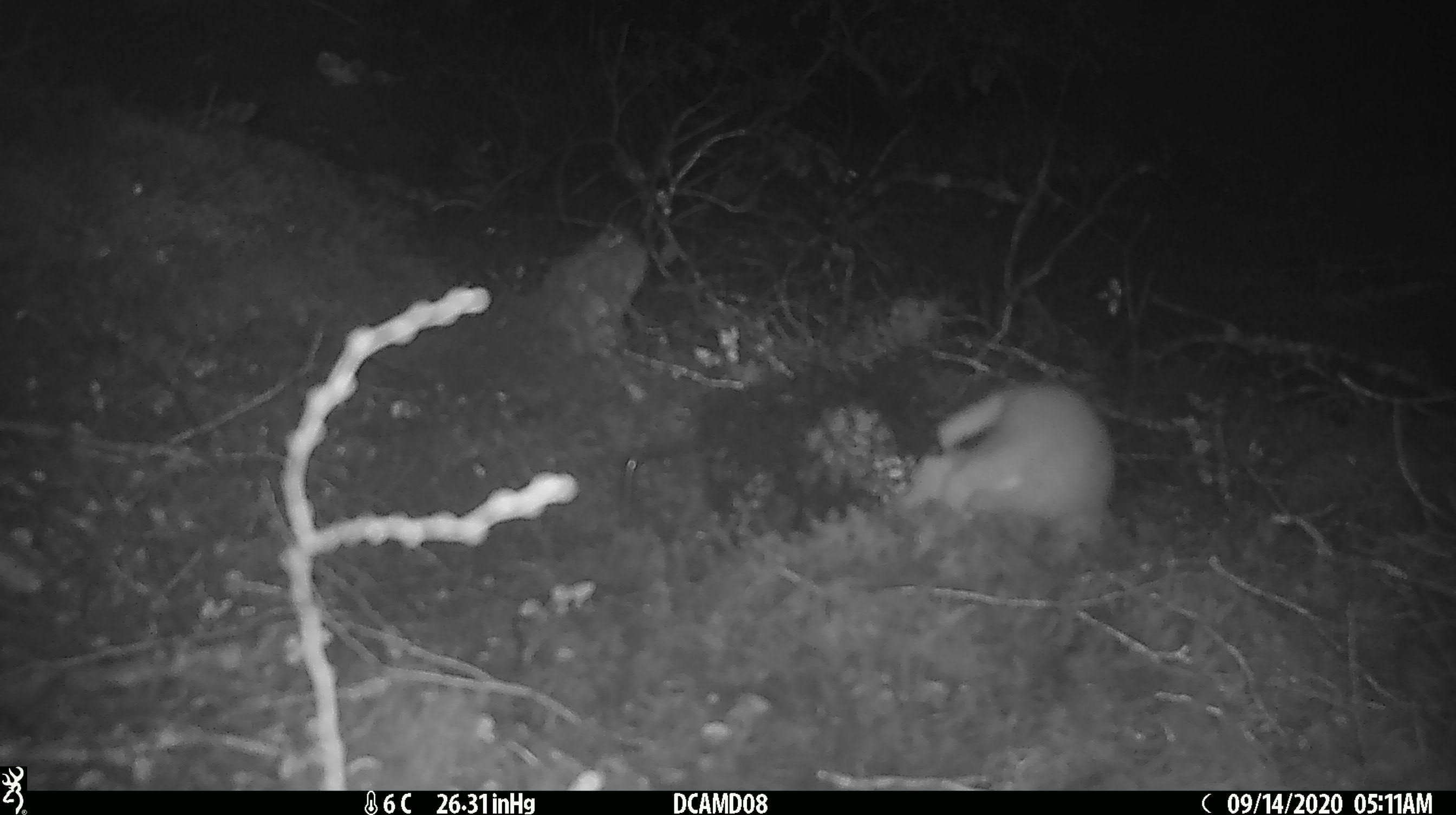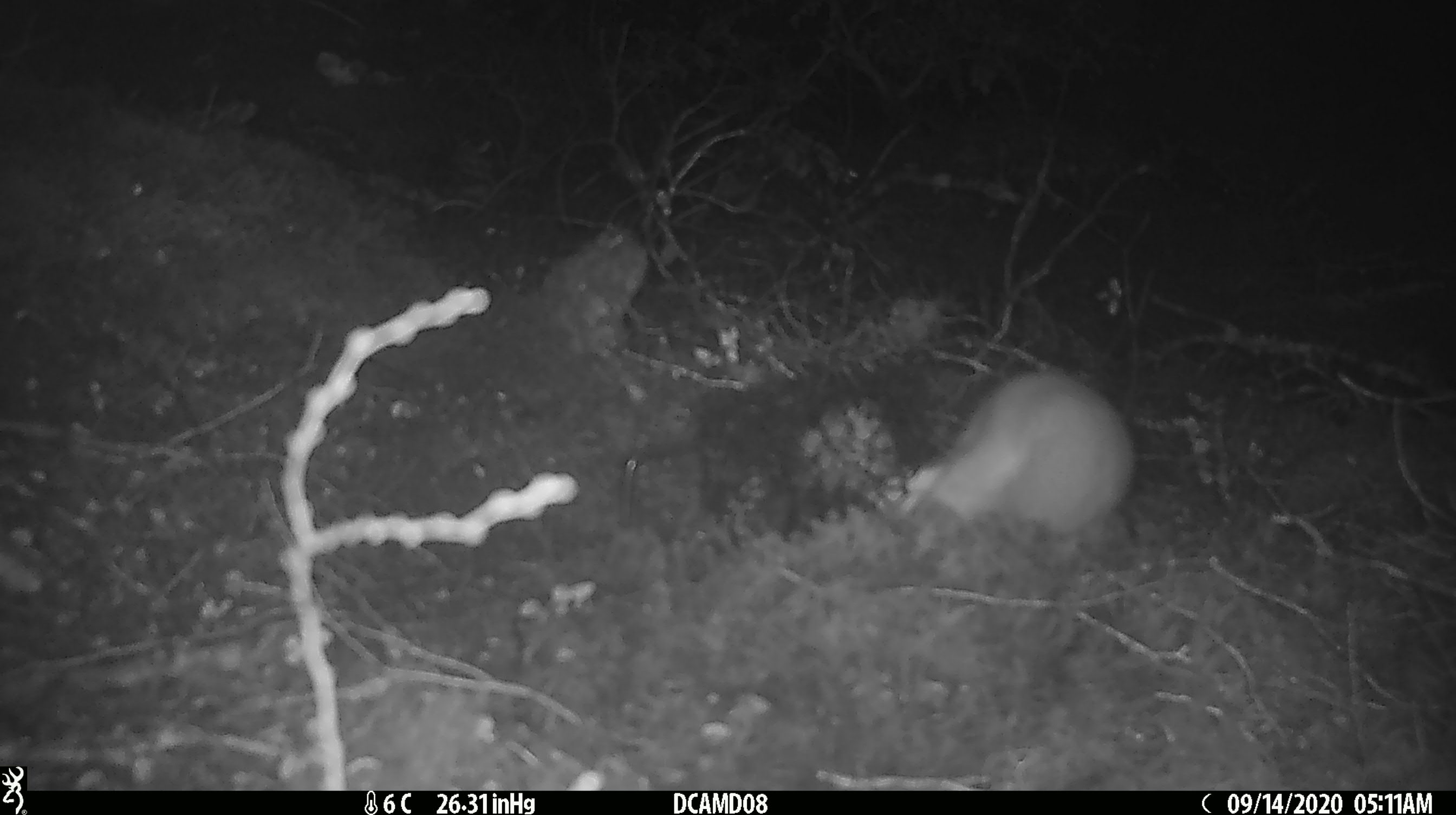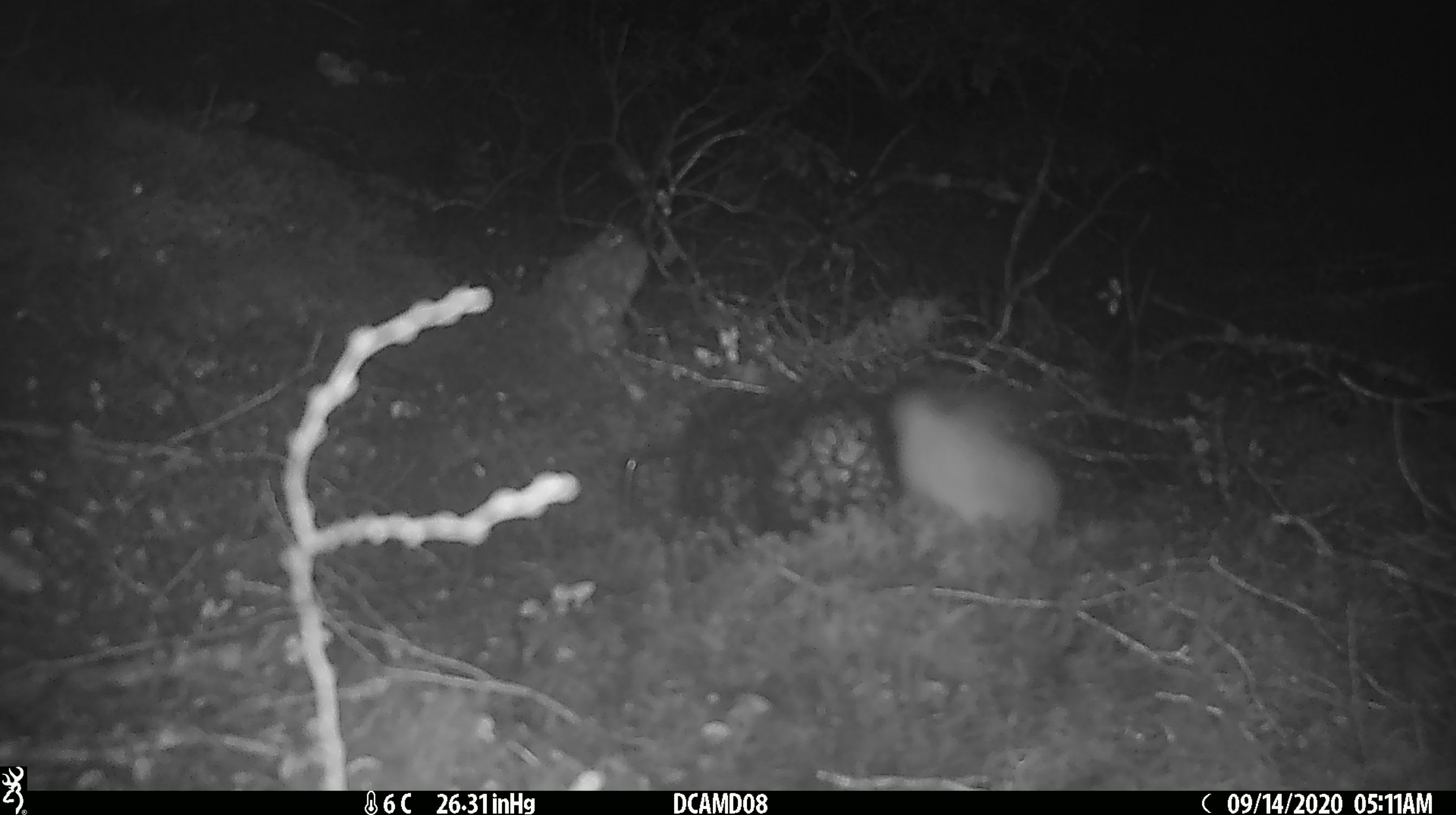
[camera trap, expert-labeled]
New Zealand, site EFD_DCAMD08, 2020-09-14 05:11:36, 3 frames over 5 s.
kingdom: Animalia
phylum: Chordata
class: Mammalia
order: Carnivora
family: Mustelidae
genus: Mustela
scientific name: Mustela erminea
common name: stoat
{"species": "stoat (Mustela erminea)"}